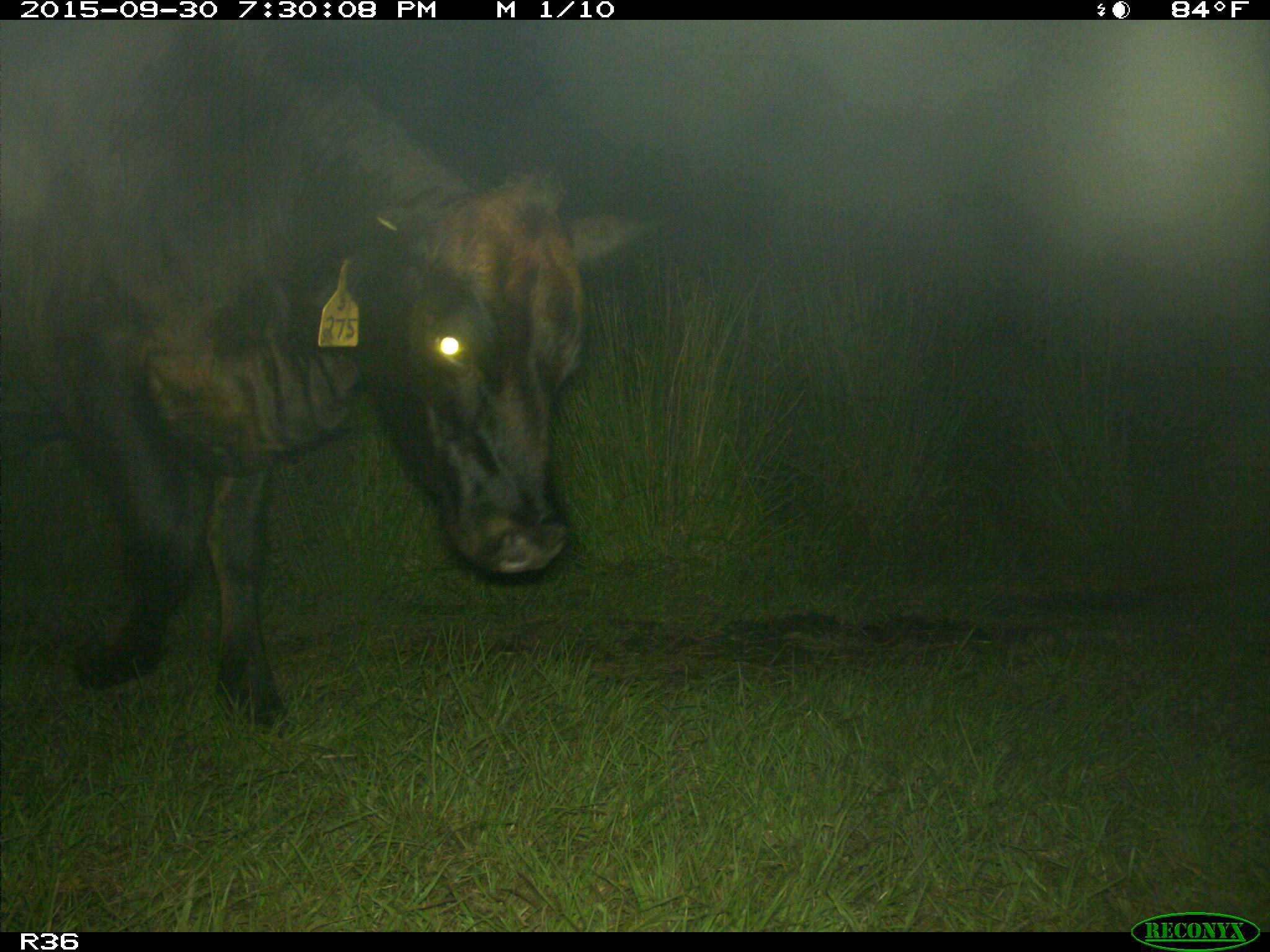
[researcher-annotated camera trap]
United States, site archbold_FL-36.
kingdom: Animalia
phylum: Chordata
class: Mammalia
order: Artiodactyla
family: Bovidae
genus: Bos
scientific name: Bos taurus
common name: domestic cow